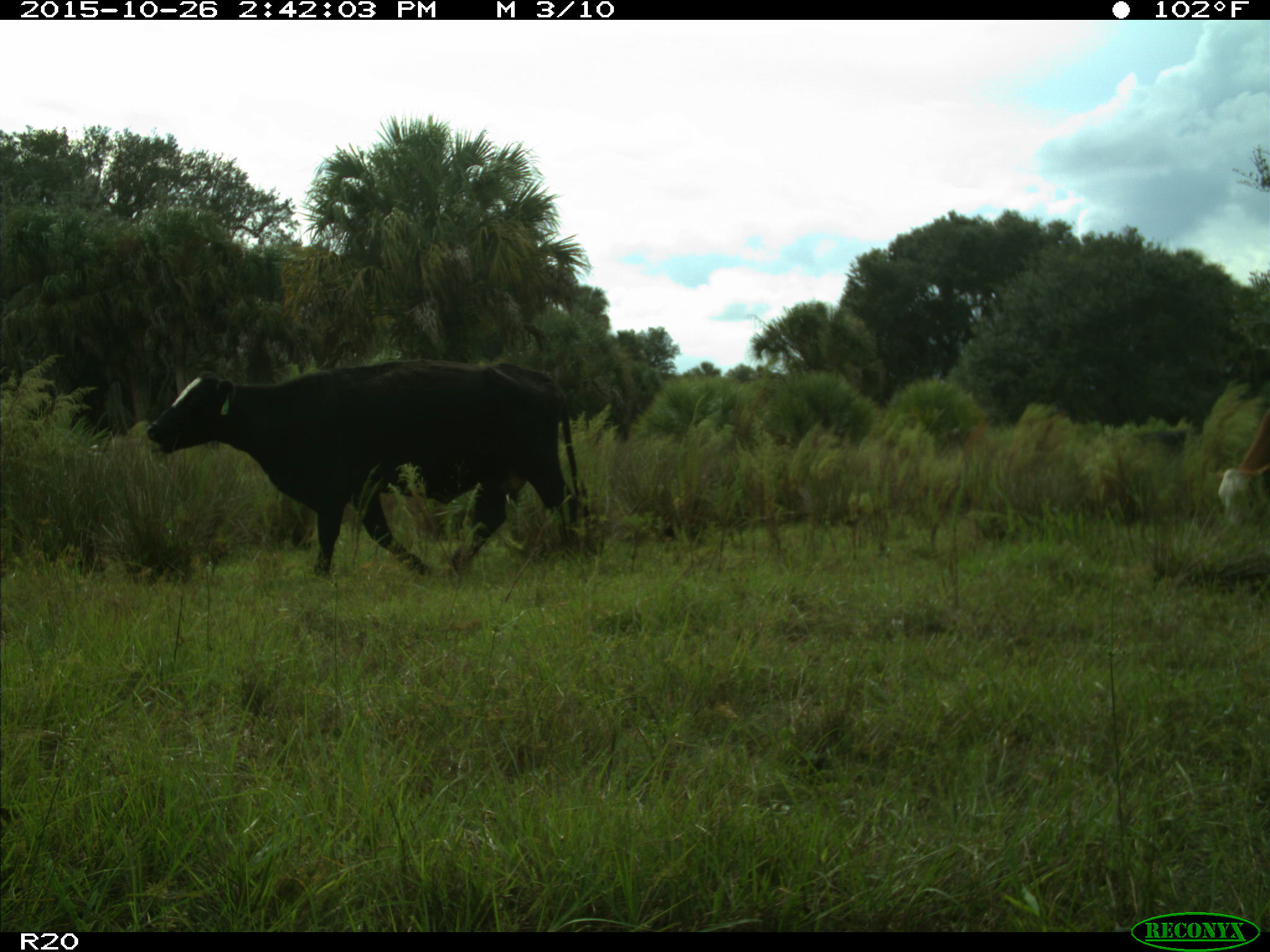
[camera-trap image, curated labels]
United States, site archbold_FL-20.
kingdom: Animalia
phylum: Chordata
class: Mammalia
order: Artiodactyla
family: Bovidae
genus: Bos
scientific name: Bos taurus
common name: domestic cow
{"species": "Bos taurus (domestic cow)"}